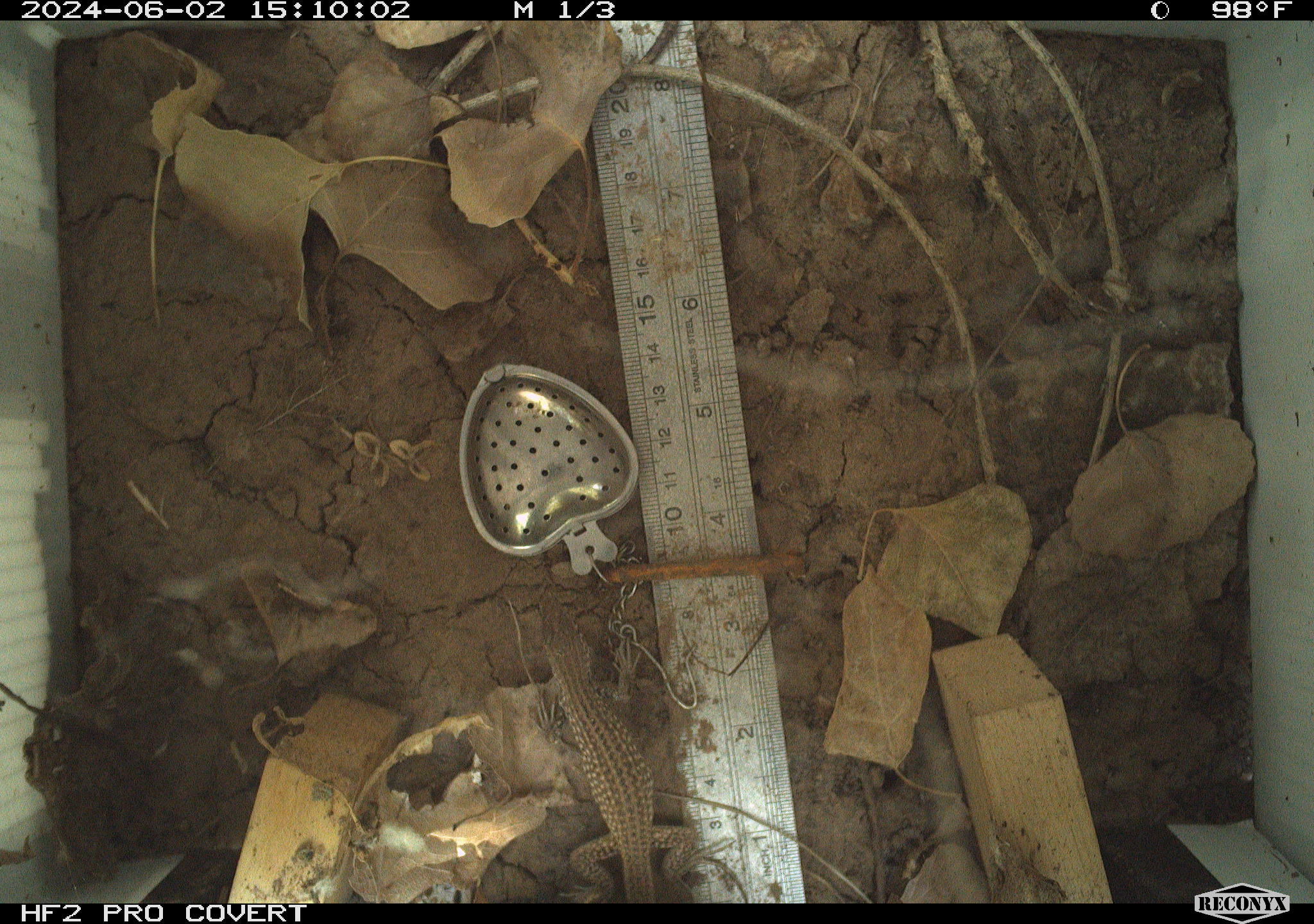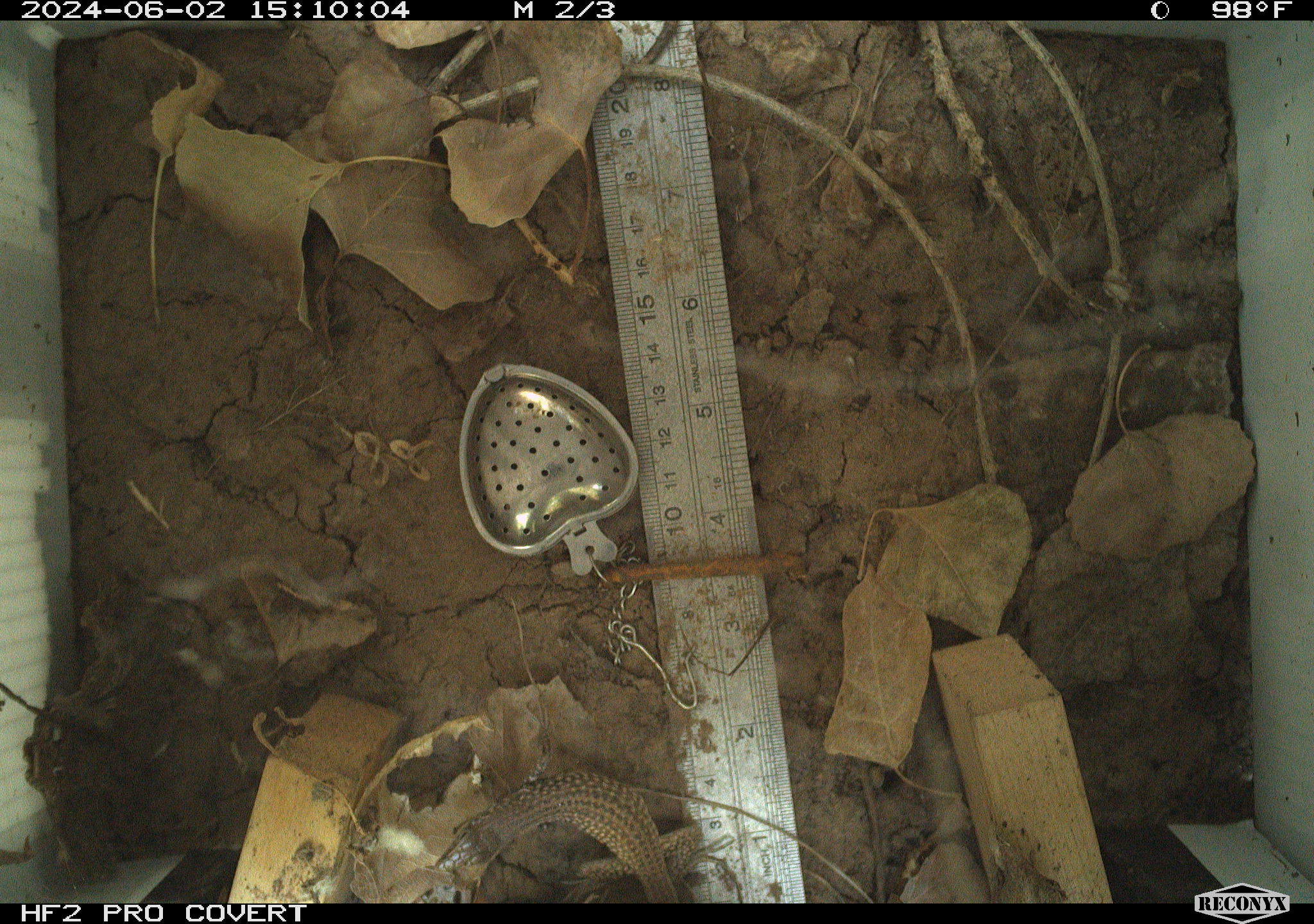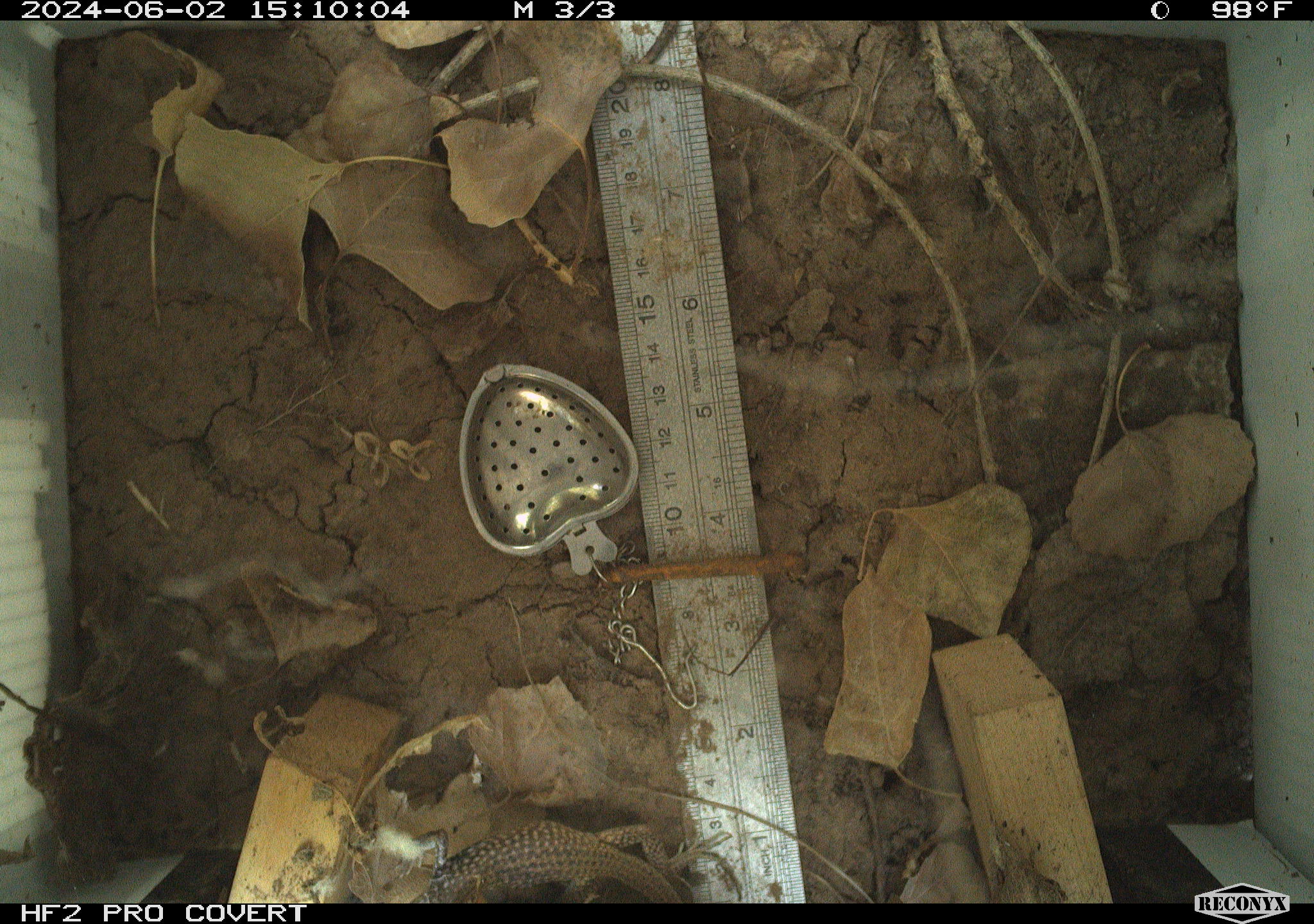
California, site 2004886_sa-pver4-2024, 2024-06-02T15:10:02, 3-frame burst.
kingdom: Animalia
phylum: Chordata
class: Reptilia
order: Squamata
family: Teiidae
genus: Aspidoscelis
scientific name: Aspidoscelis tigris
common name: western whiptail